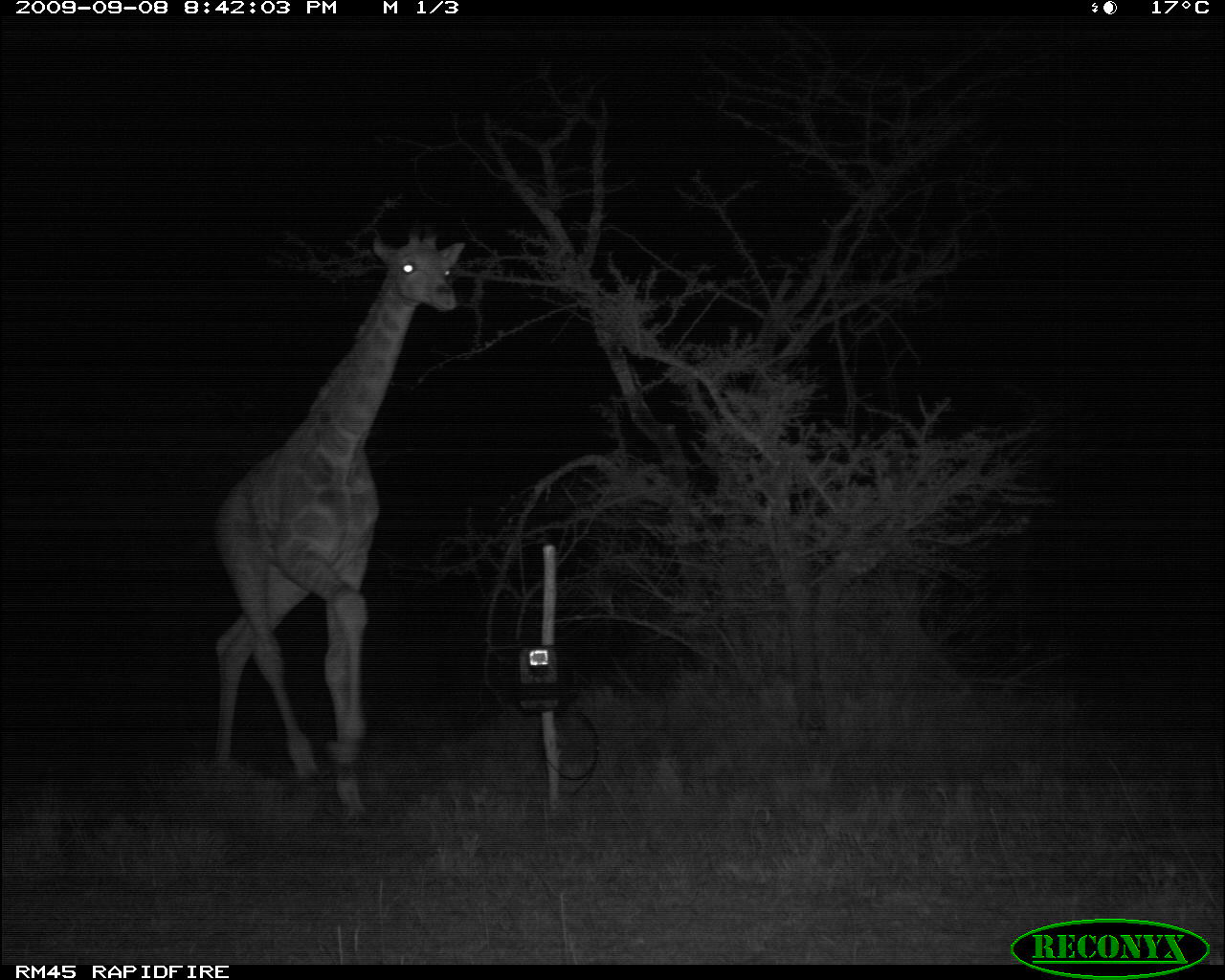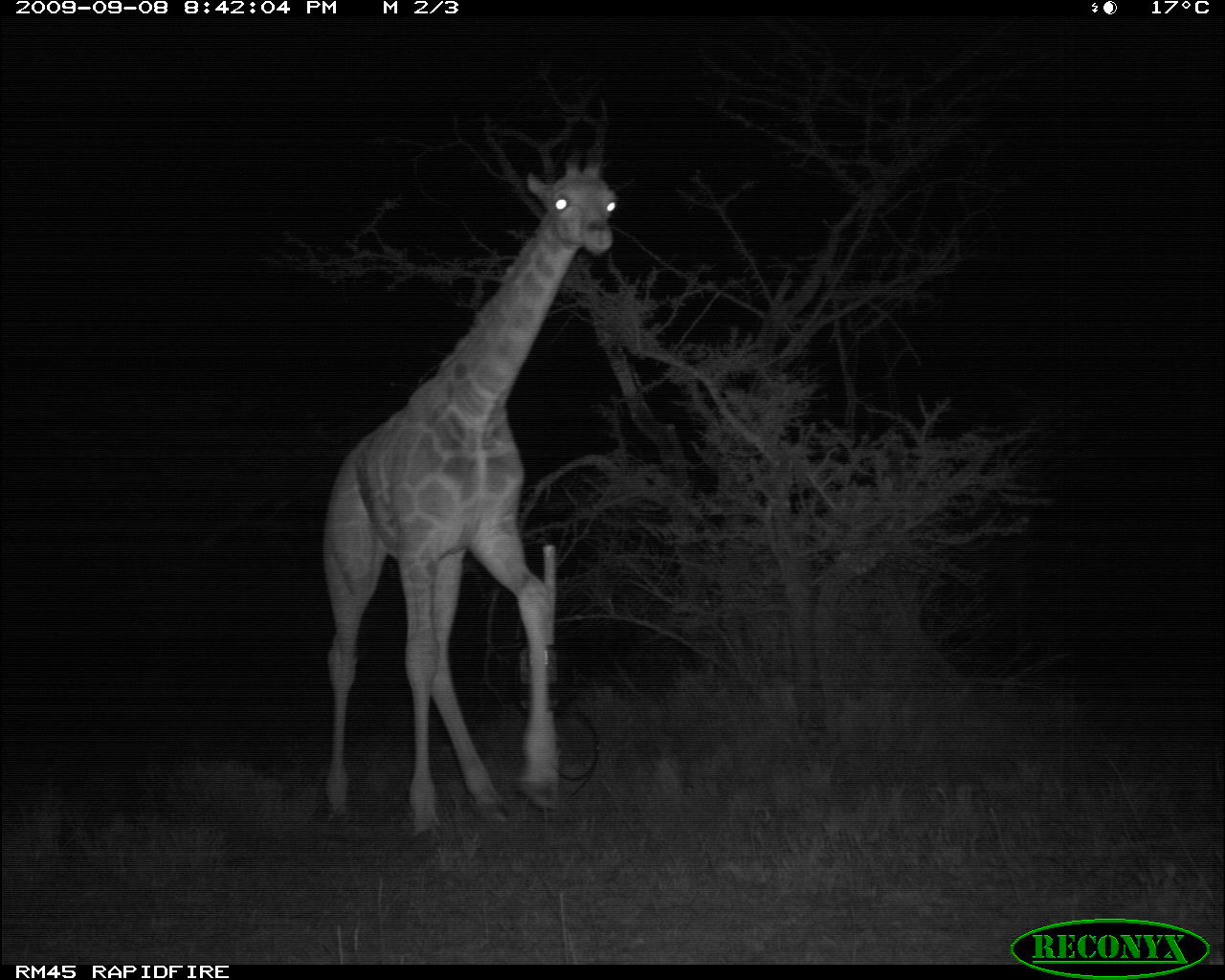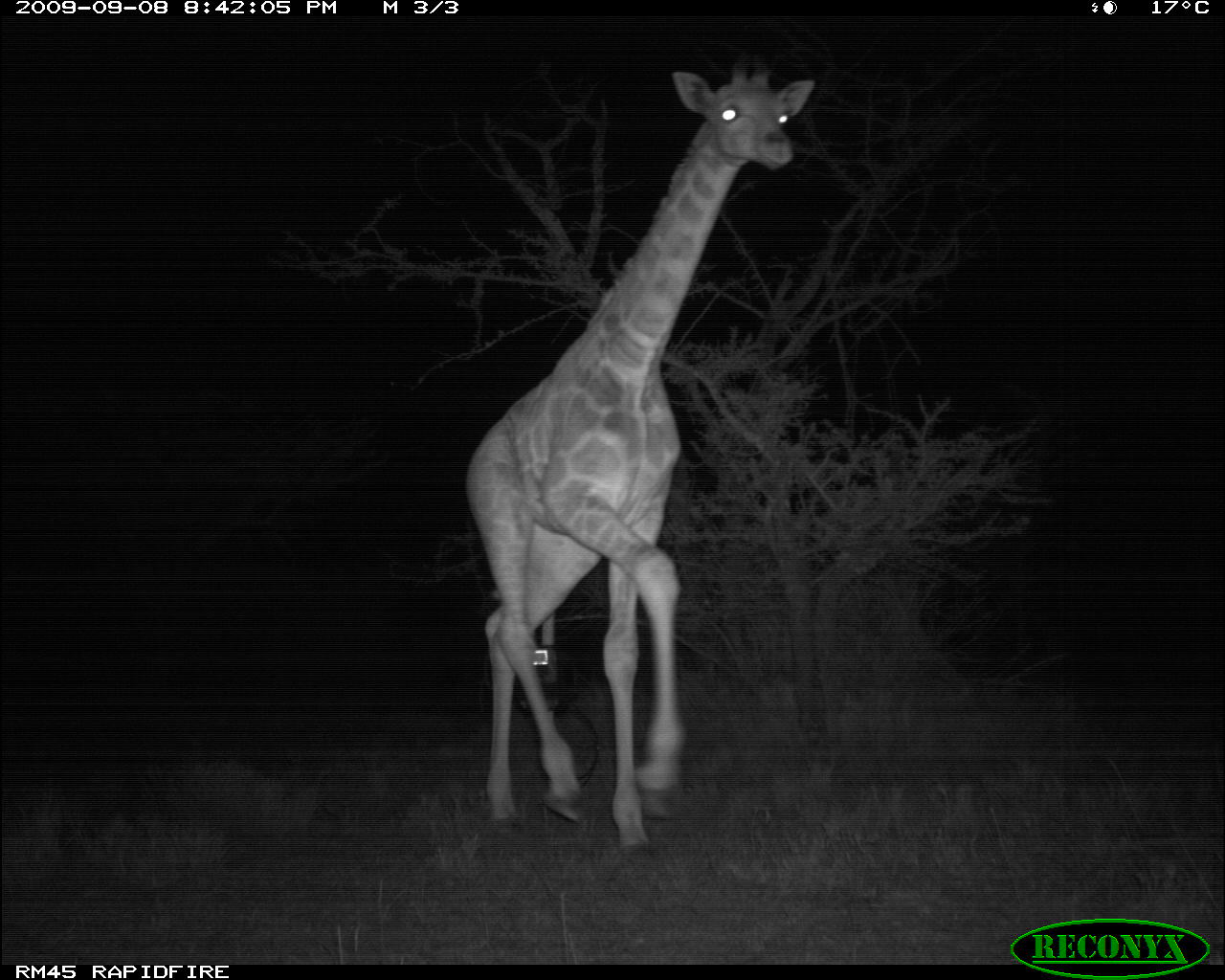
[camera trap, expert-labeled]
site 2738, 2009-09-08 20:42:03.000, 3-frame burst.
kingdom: Animalia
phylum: Chordata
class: Mammalia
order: Artiodactyla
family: Giraffidae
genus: Giraffa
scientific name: Giraffa camelopardalis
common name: giraffe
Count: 1.